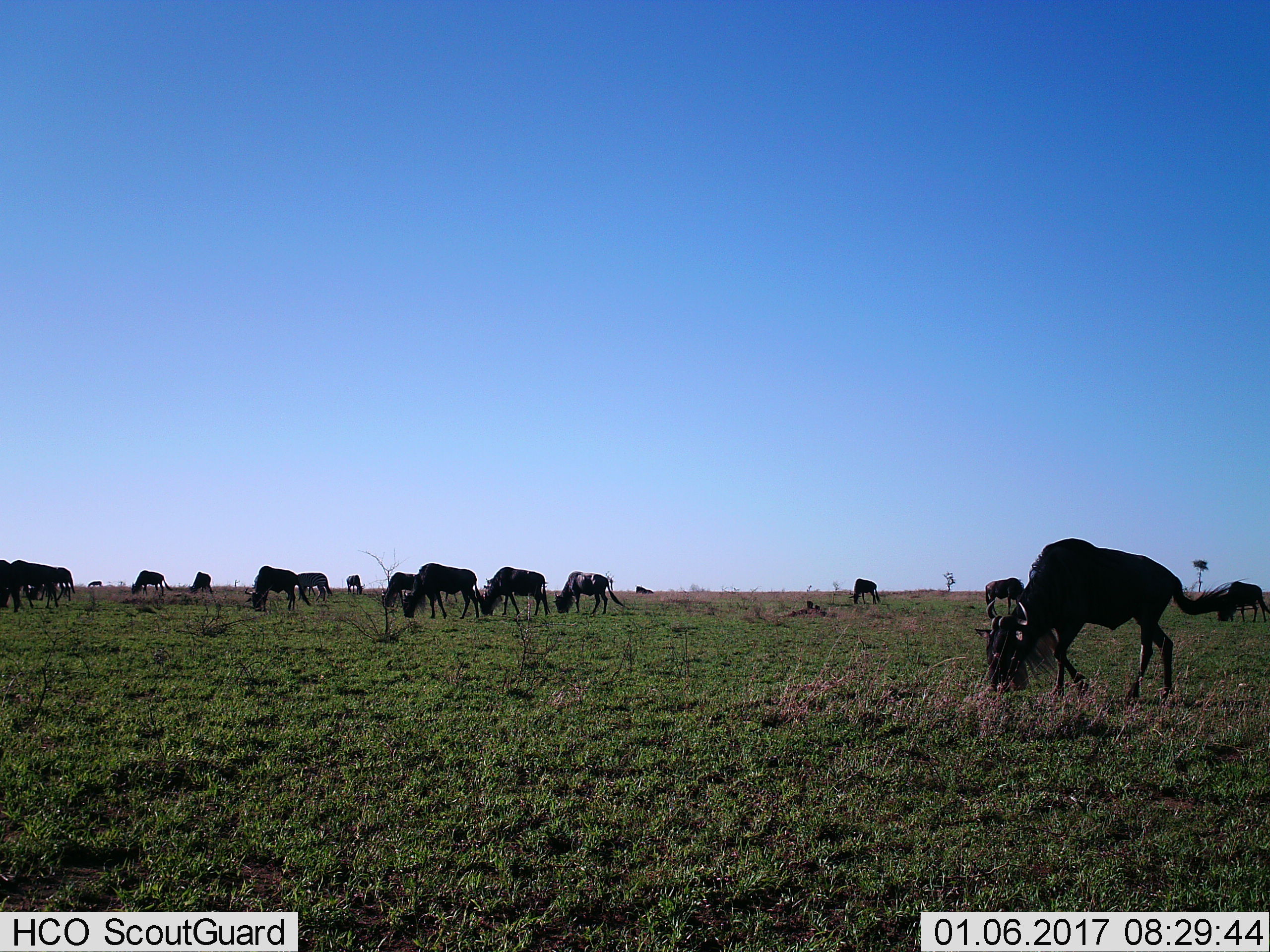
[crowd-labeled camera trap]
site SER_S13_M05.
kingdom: Animalia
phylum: Chordata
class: Mammalia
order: Artiodactyla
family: Bovidae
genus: Connochaetes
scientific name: Connochaetes taurinus taurinus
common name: blue wildebeest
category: wildebeestblue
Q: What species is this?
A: Wildebeestblue (blue wildebeest) (Connochaetes taurinus taurinus).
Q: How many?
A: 11-50.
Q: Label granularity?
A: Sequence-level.